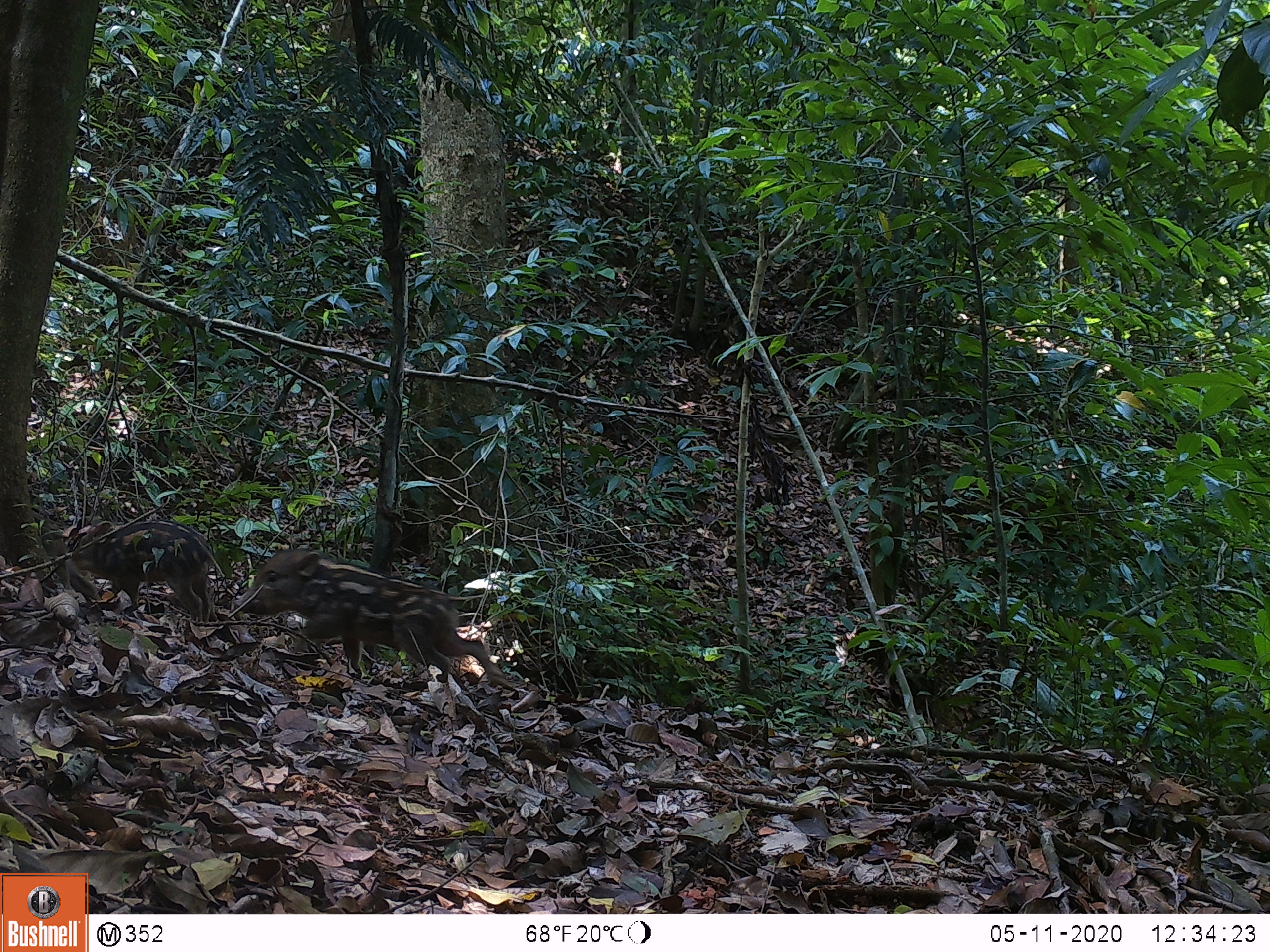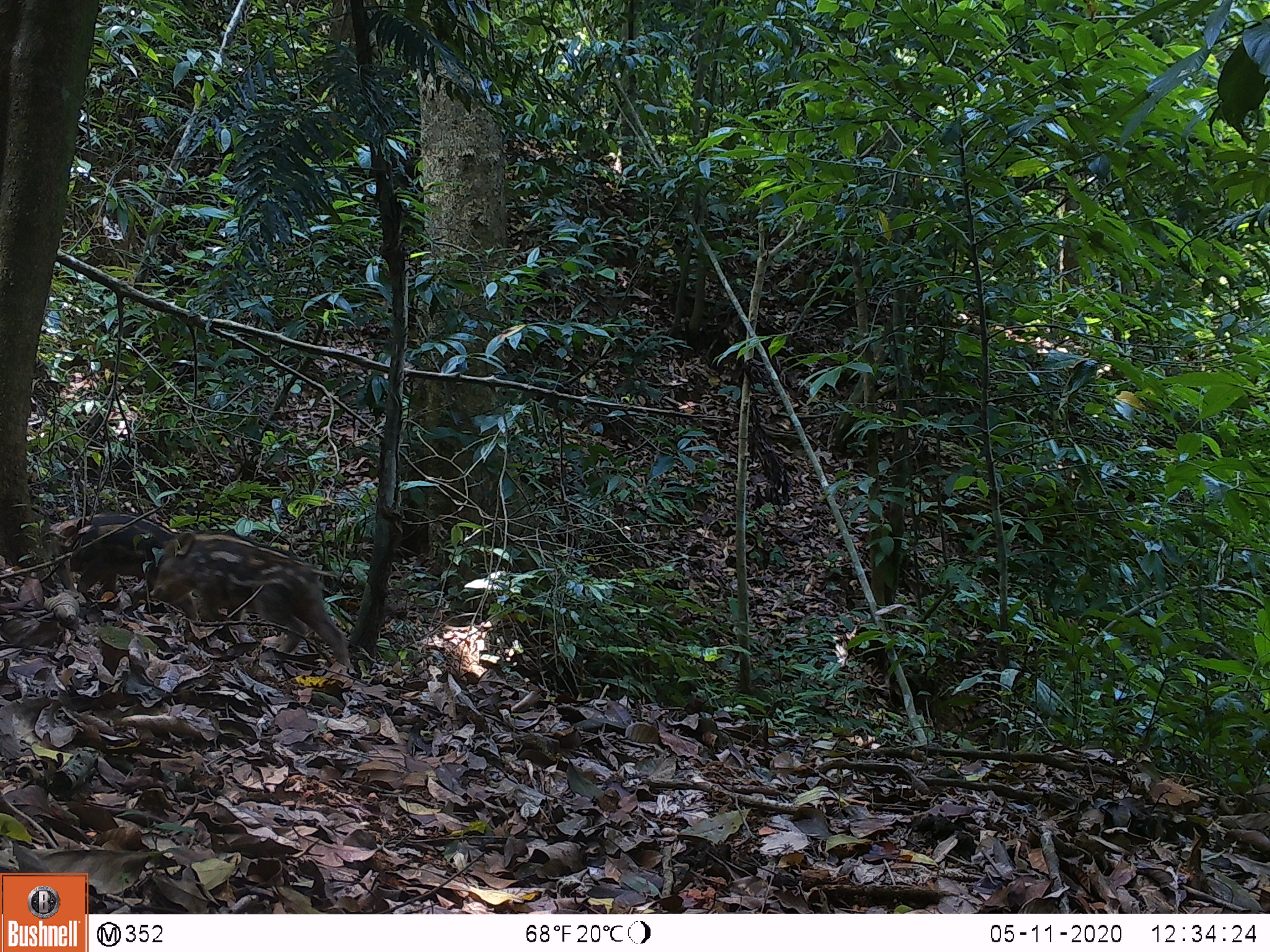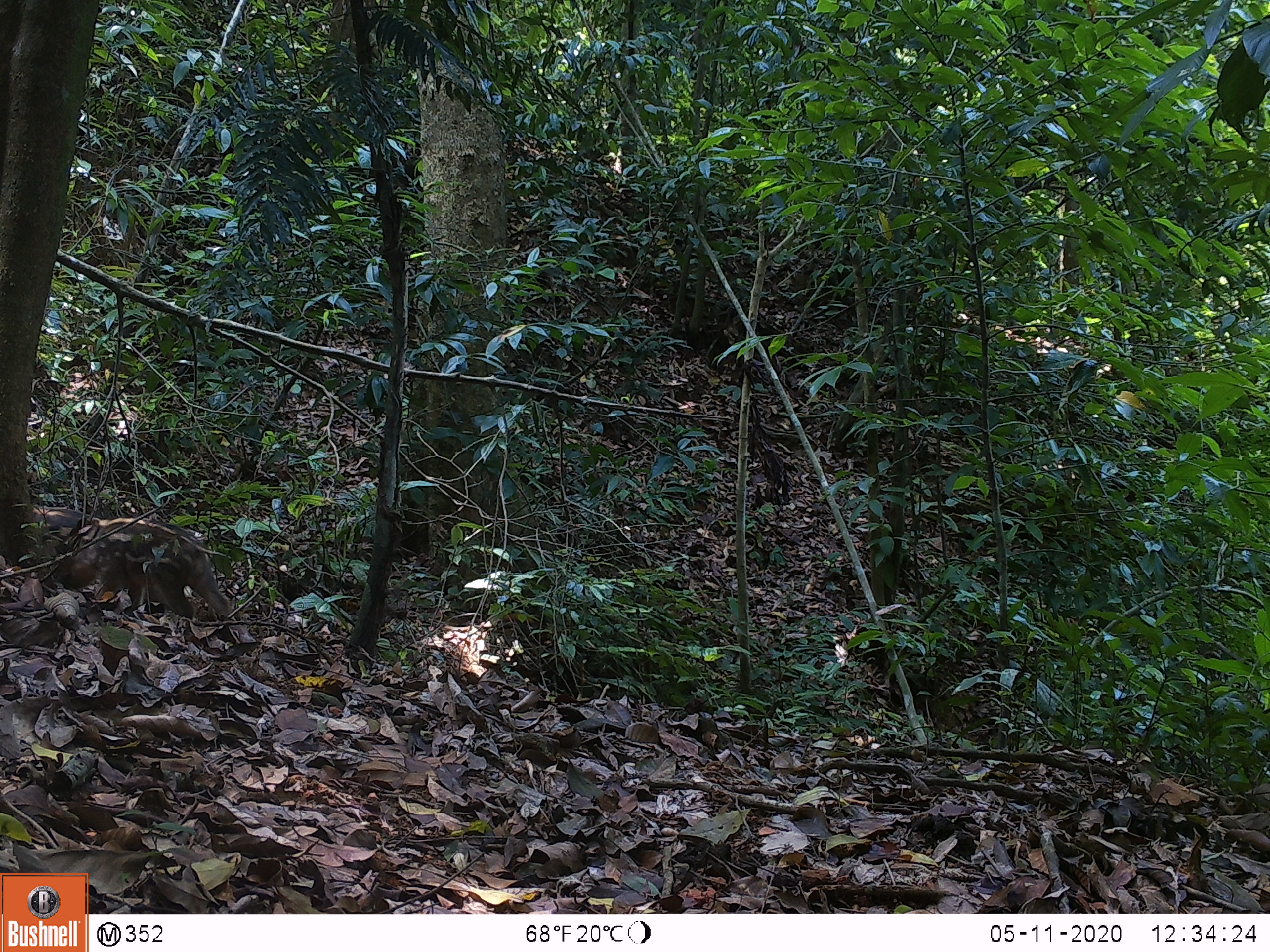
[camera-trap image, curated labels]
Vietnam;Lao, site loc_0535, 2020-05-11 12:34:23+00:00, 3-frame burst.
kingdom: Animalia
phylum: Chordata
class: Mammalia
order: Artiodactyla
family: Suidae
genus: Sus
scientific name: Sus scrofa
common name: eurasian wild pig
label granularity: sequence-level